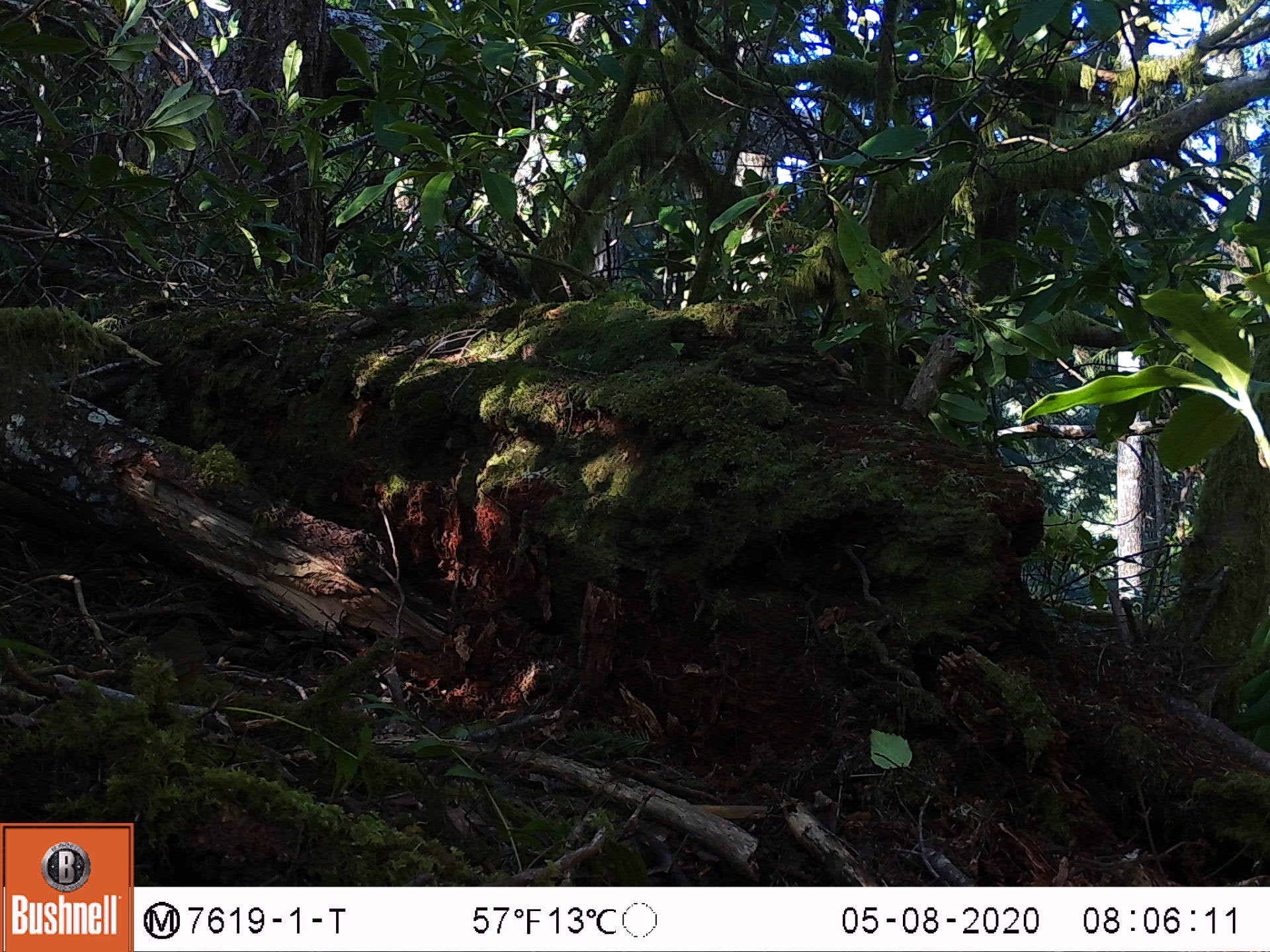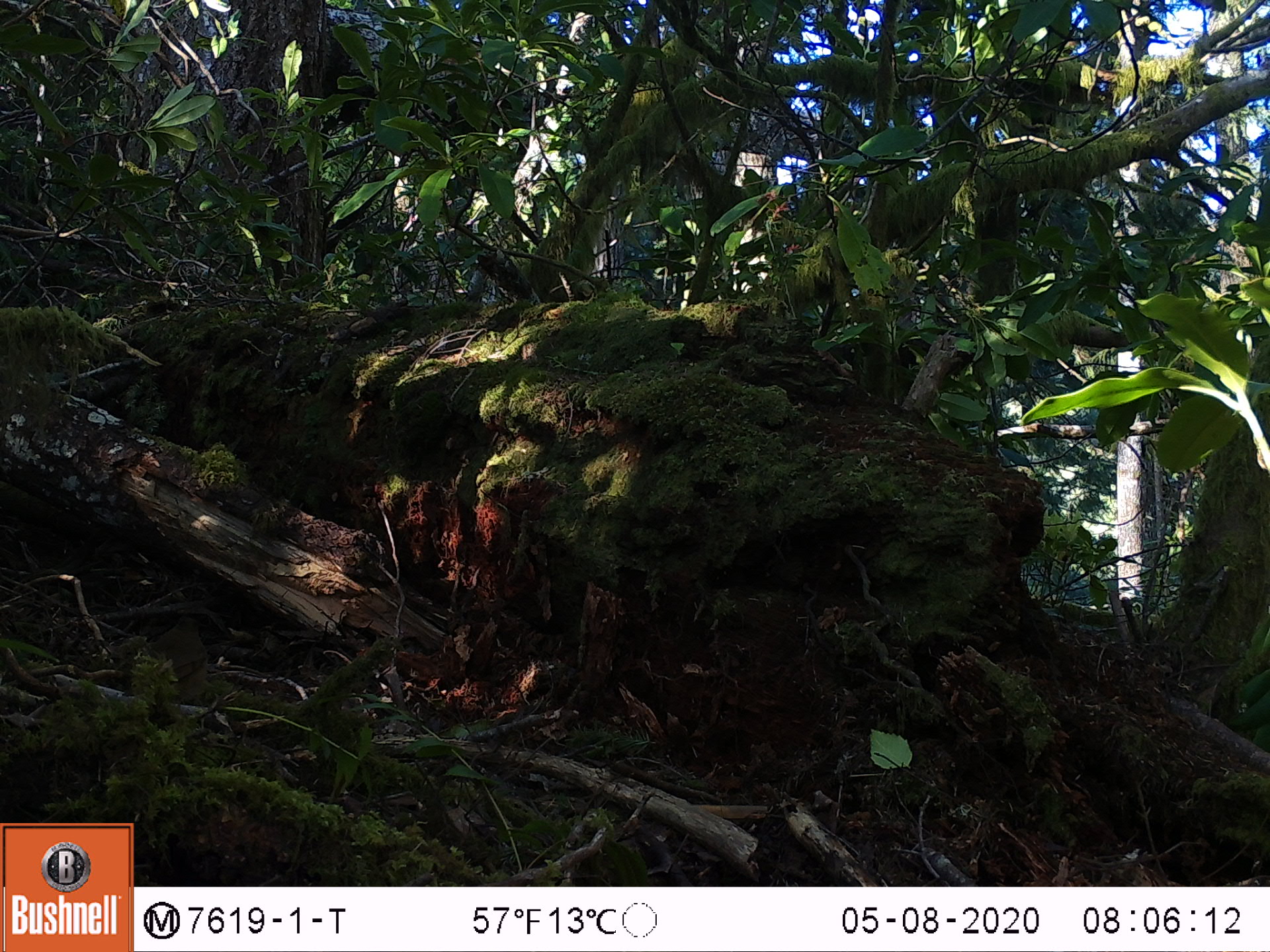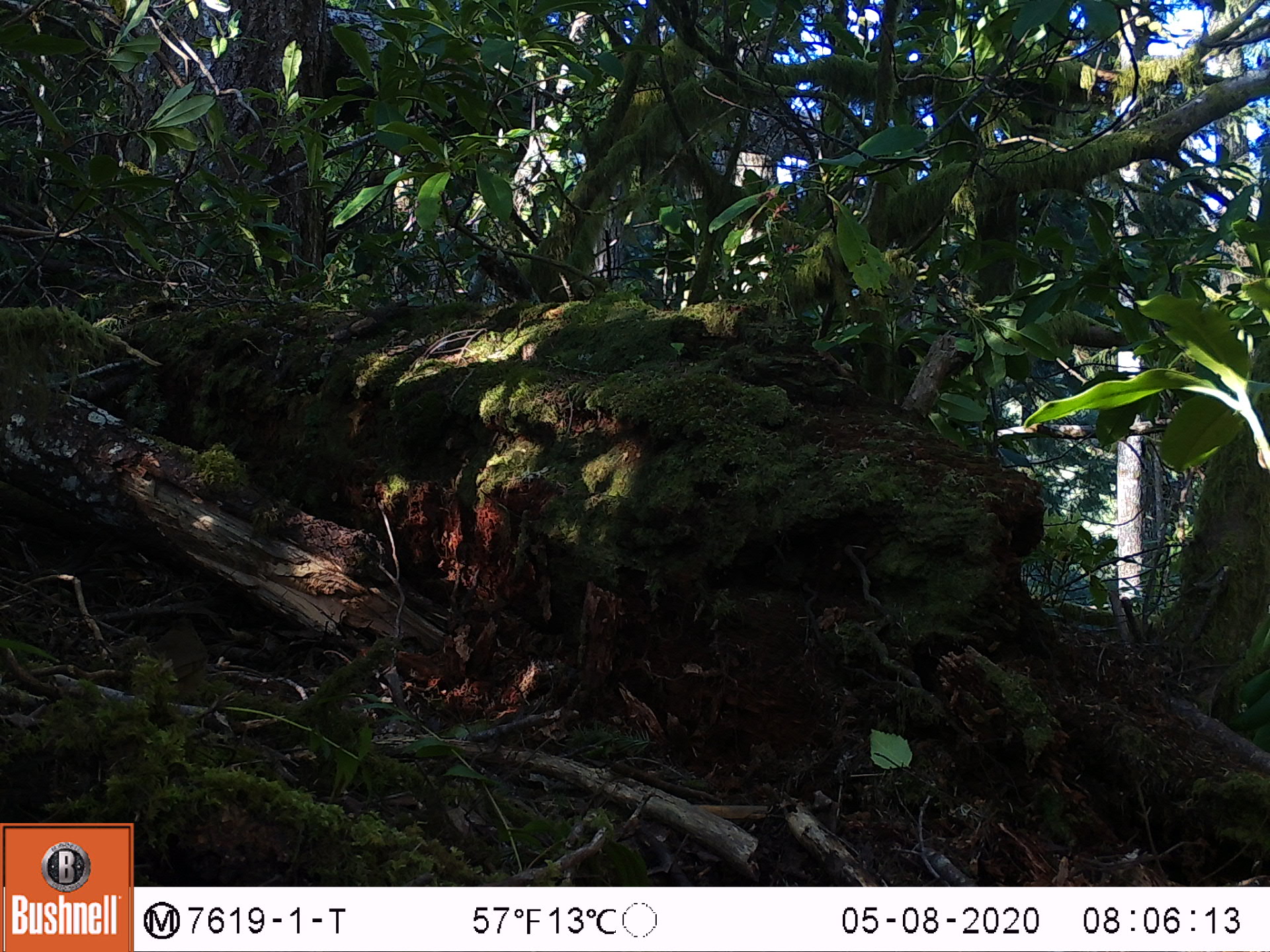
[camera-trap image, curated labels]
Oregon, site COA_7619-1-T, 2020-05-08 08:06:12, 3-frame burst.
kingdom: Animalia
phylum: Chordata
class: Aves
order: Passeriformes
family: Turdidae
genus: Catharus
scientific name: Catharus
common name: brown thrushes and nightingale-thrushes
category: catharus species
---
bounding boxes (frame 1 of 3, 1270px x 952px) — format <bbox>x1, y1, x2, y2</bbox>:
catharus species: <bbox>150, 612, 208, 698</bbox>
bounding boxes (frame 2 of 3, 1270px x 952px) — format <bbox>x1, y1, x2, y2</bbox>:
catharus species: <bbox>139, 612, 215, 704</bbox>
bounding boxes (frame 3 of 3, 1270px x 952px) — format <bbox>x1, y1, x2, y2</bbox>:
catharus species: <bbox>144, 609, 210, 700</bbox>